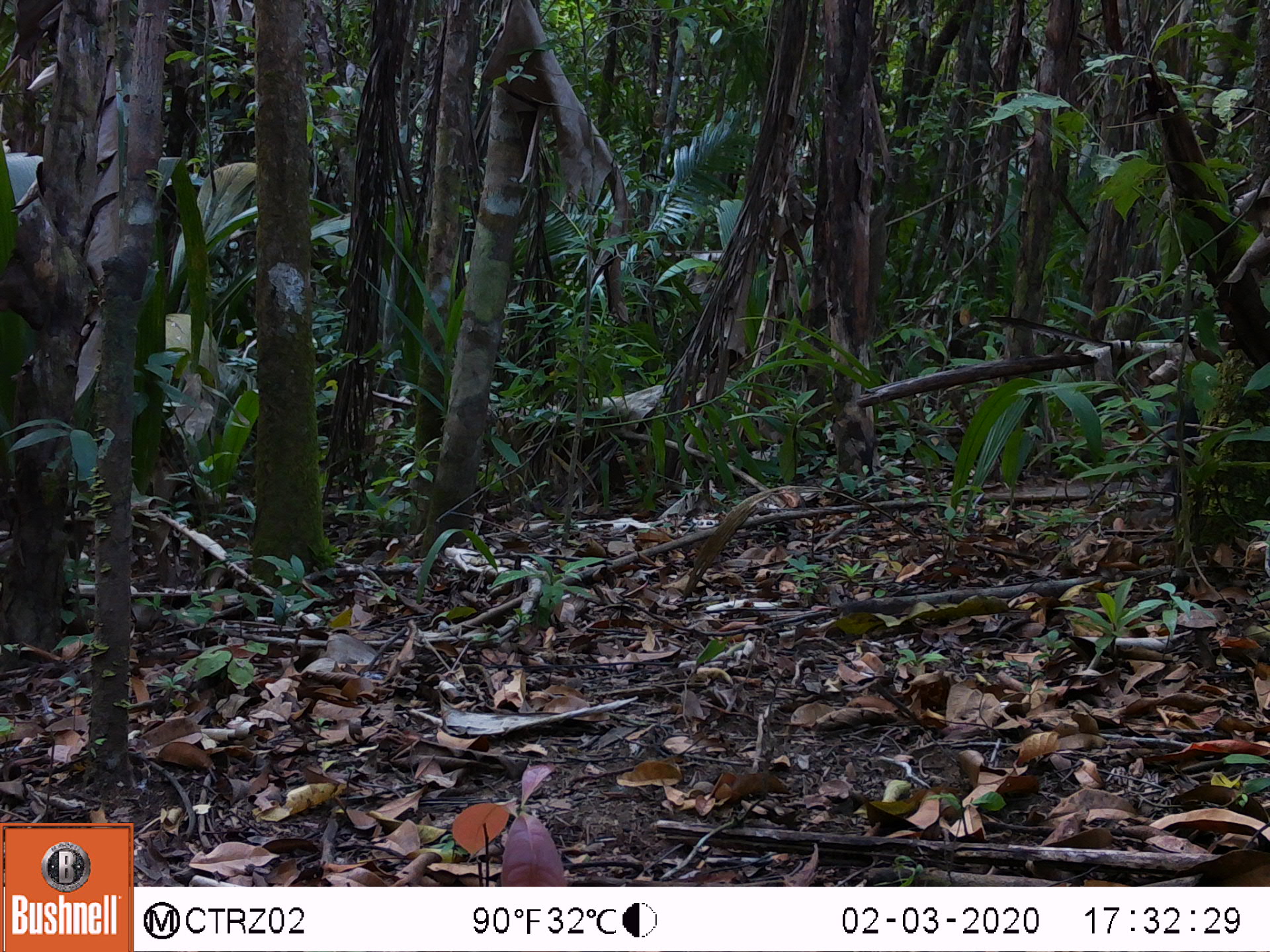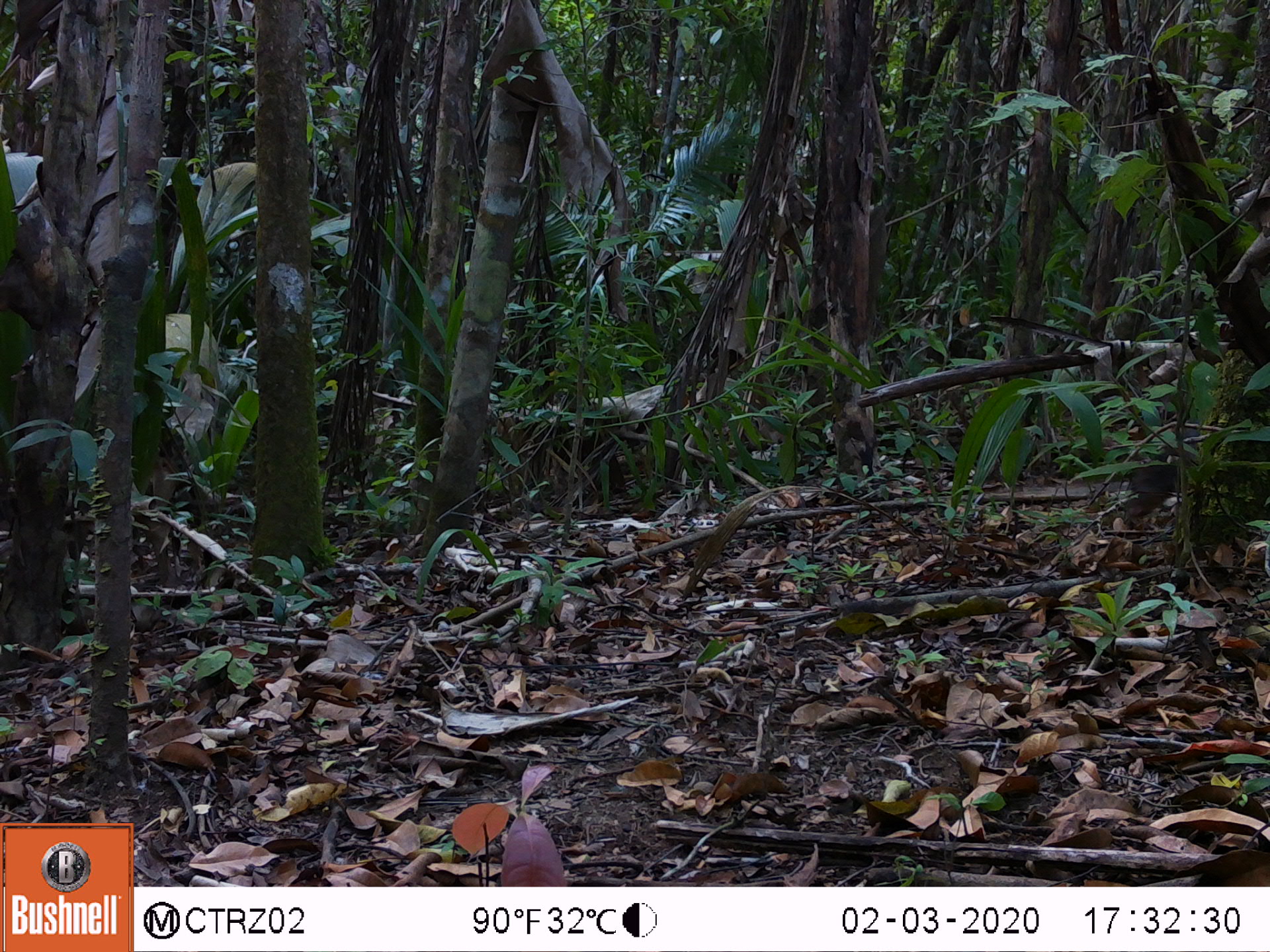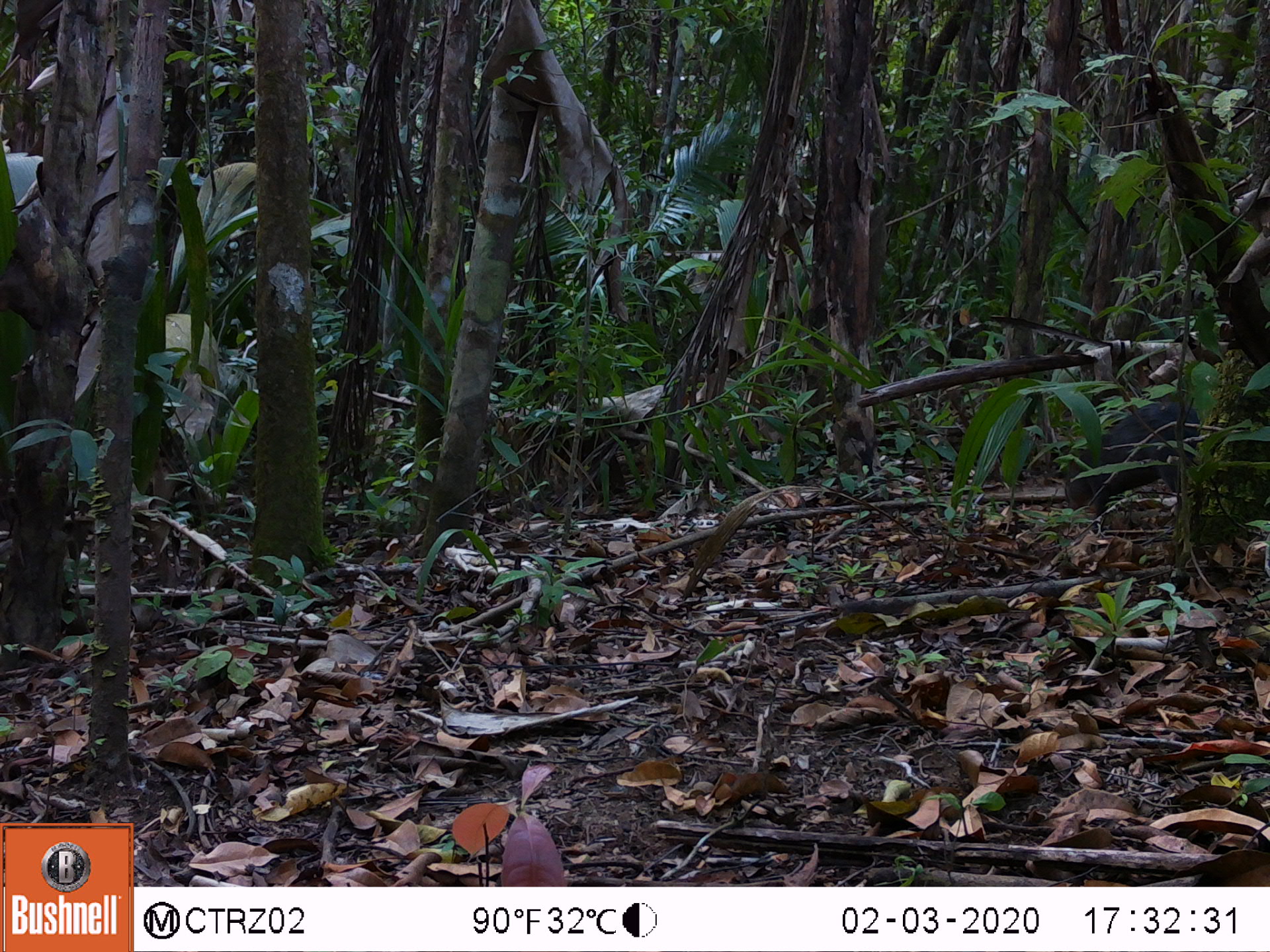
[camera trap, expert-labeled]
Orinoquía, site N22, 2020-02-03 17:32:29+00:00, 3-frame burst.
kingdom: Animalia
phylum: Chordata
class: Mammalia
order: Rodentia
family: Dasyproctidae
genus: Dasyprocta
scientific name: Dasyprocta fuliginosa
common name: black agouti